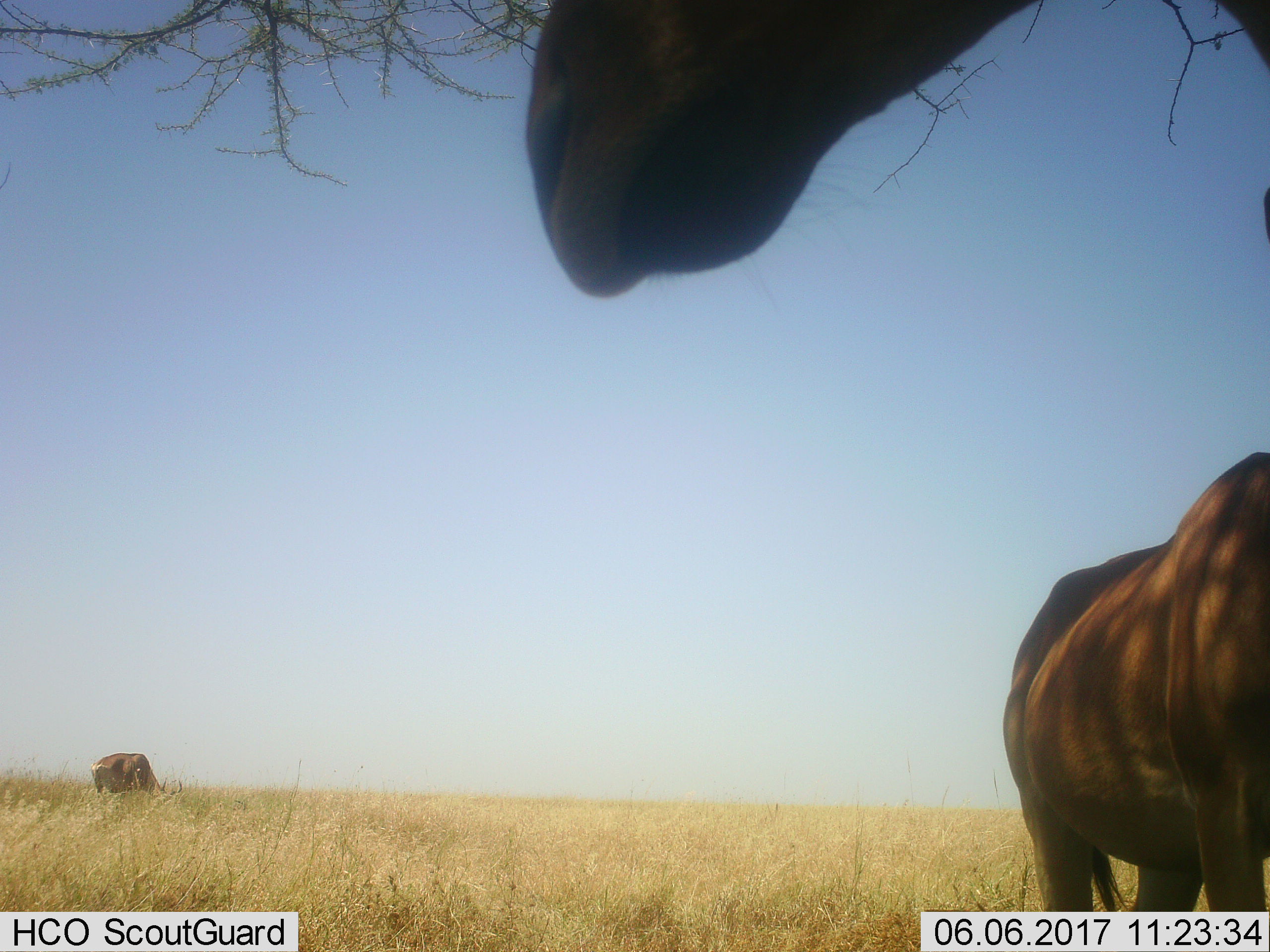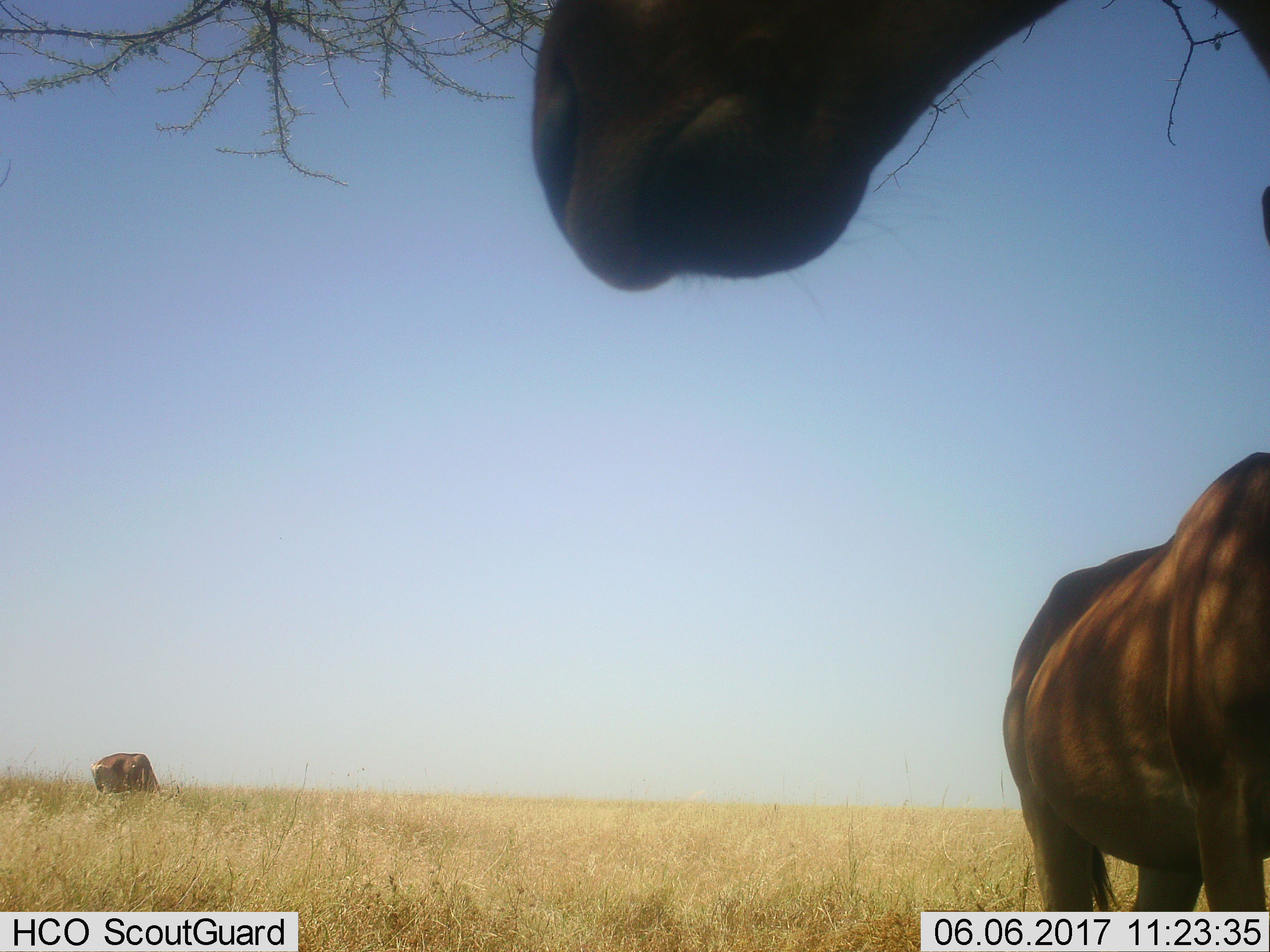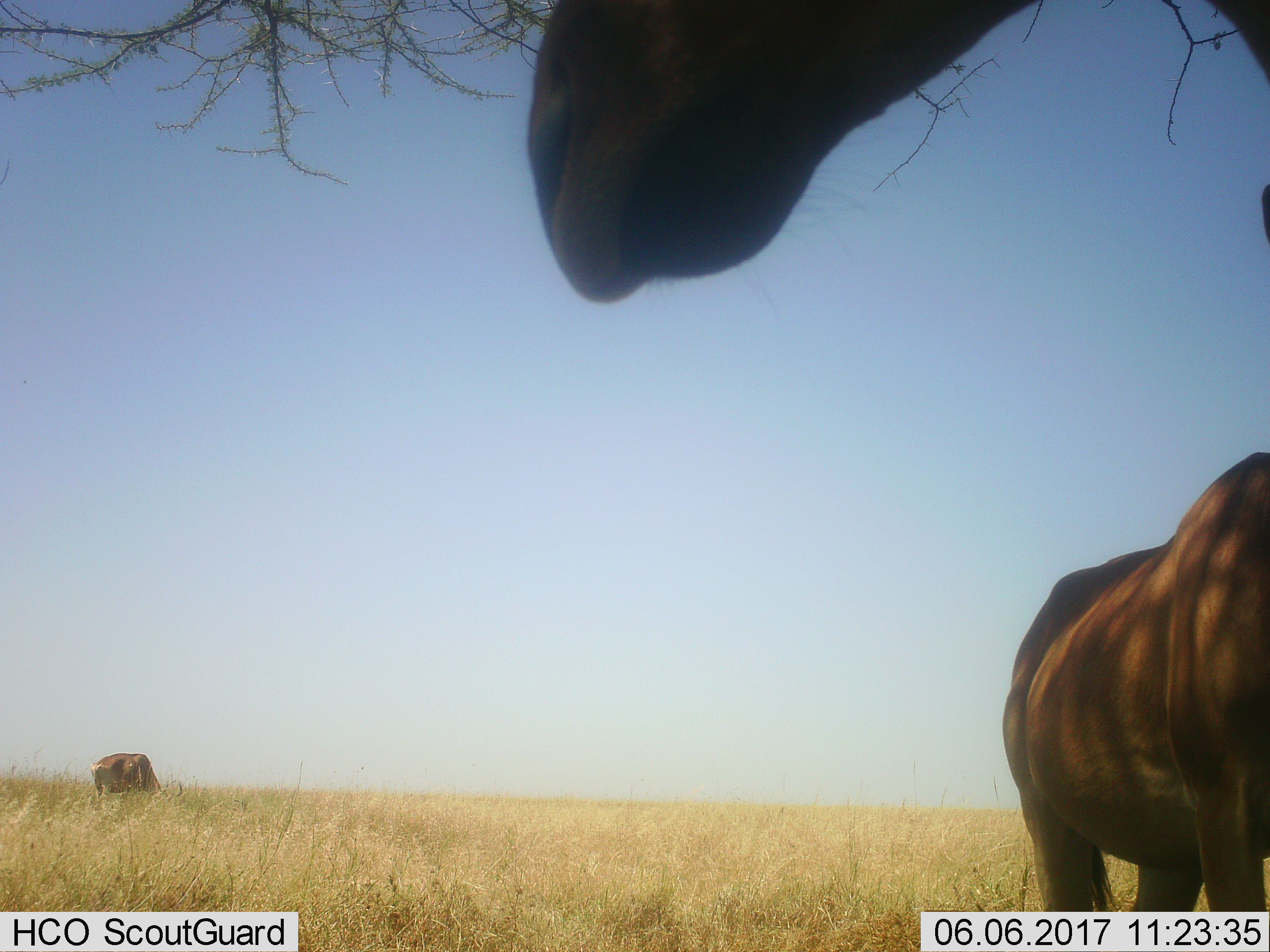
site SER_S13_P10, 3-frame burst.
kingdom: Animalia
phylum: Chordata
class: Mammalia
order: Artiodactyla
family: Bovidae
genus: Alcelaphus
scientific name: Alcelaphus buselaphus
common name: hartebeest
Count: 3.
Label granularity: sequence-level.